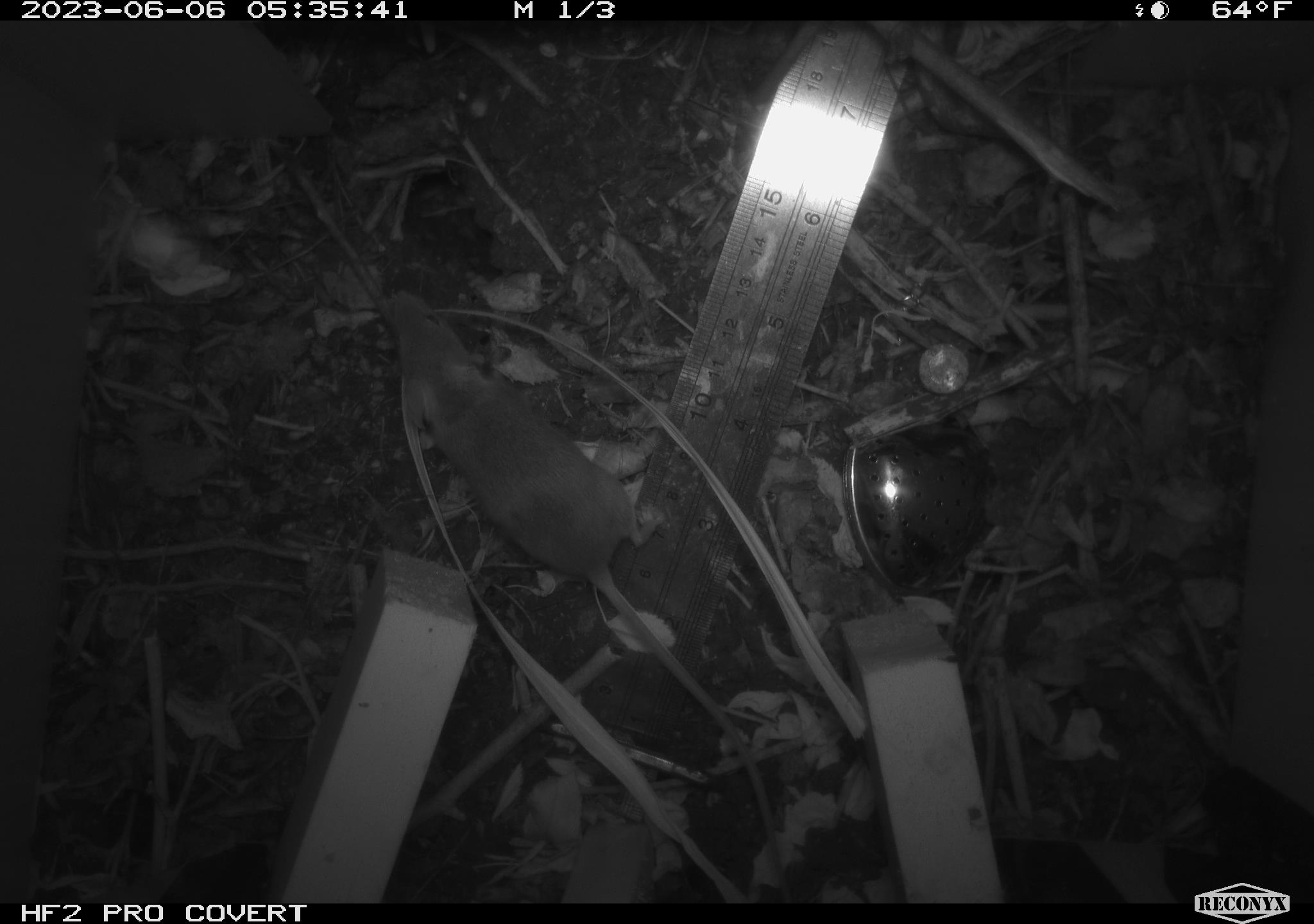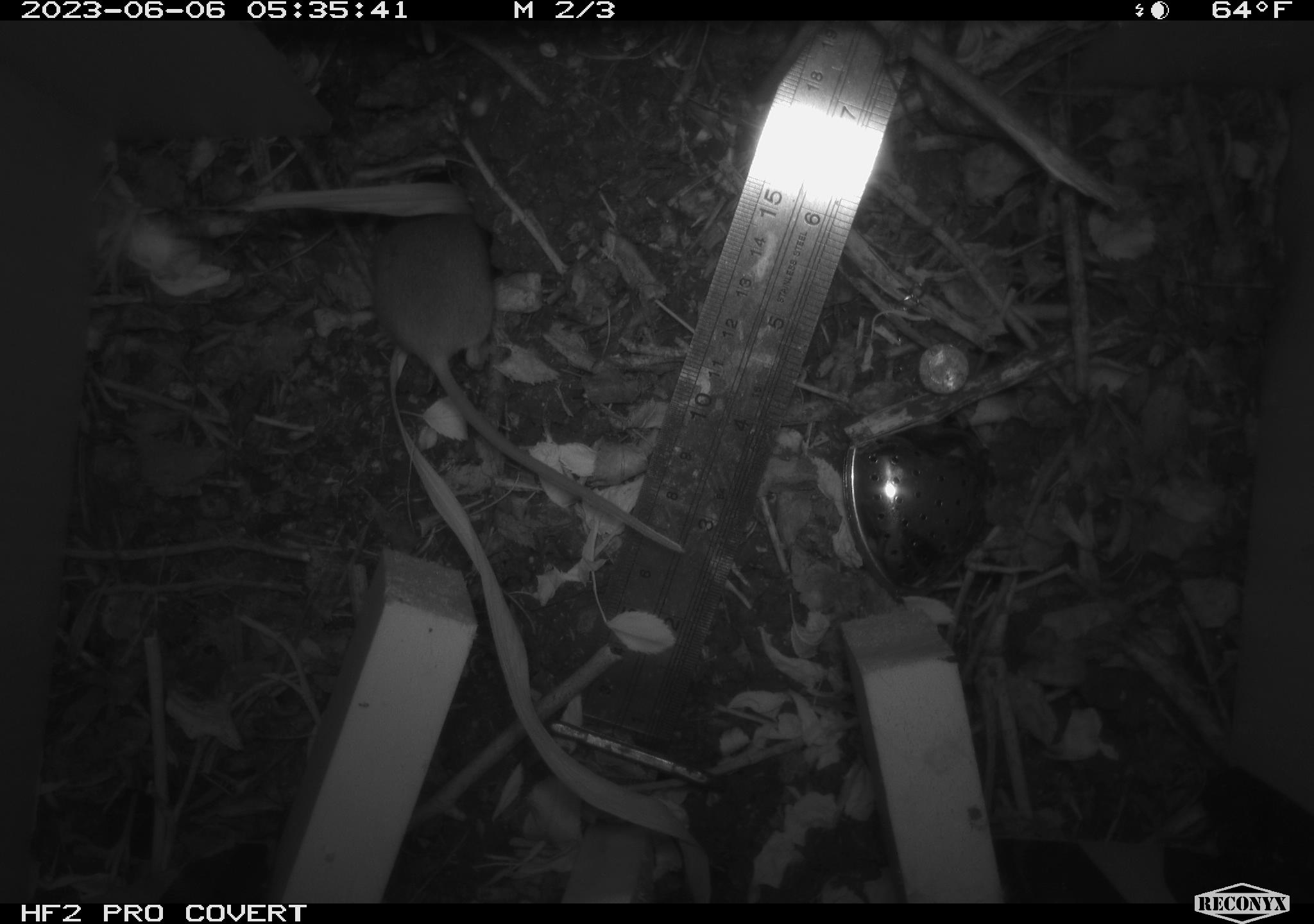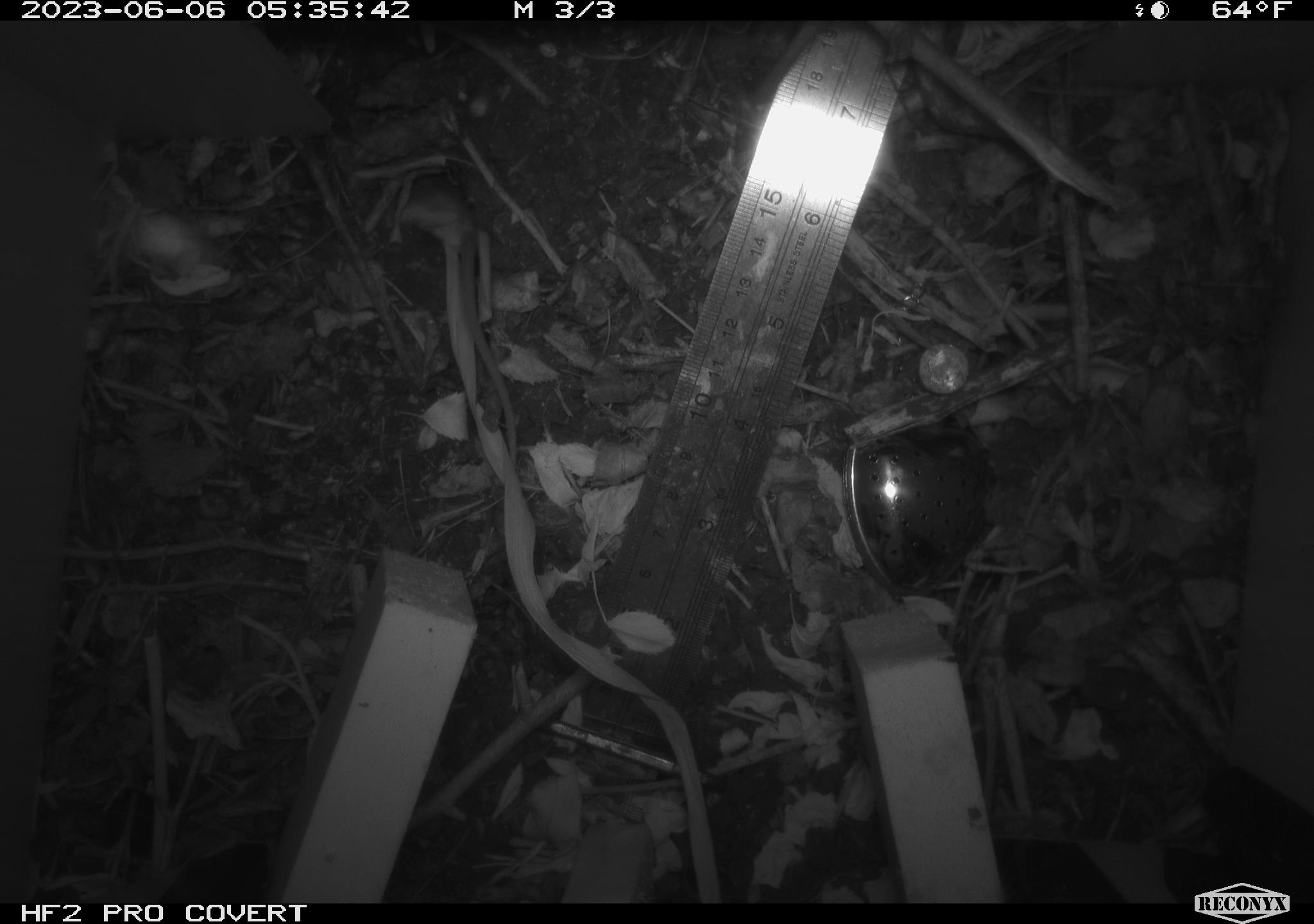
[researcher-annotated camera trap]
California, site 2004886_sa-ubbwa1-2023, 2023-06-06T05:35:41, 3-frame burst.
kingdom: Animalia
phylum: Chordata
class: Mammalia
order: Rodentia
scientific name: Rodentia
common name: rodent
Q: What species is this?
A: Rodent (Rodentia).